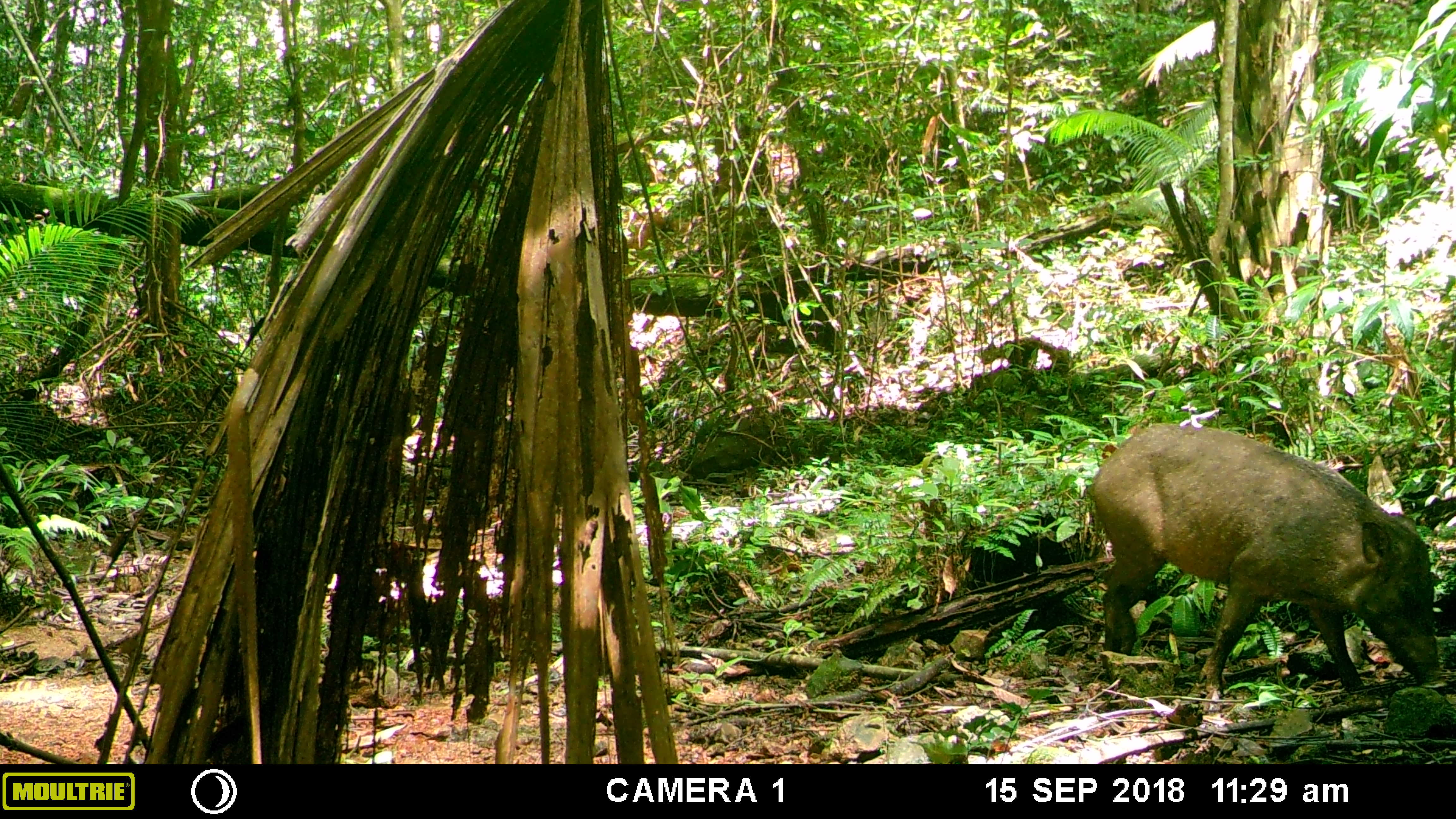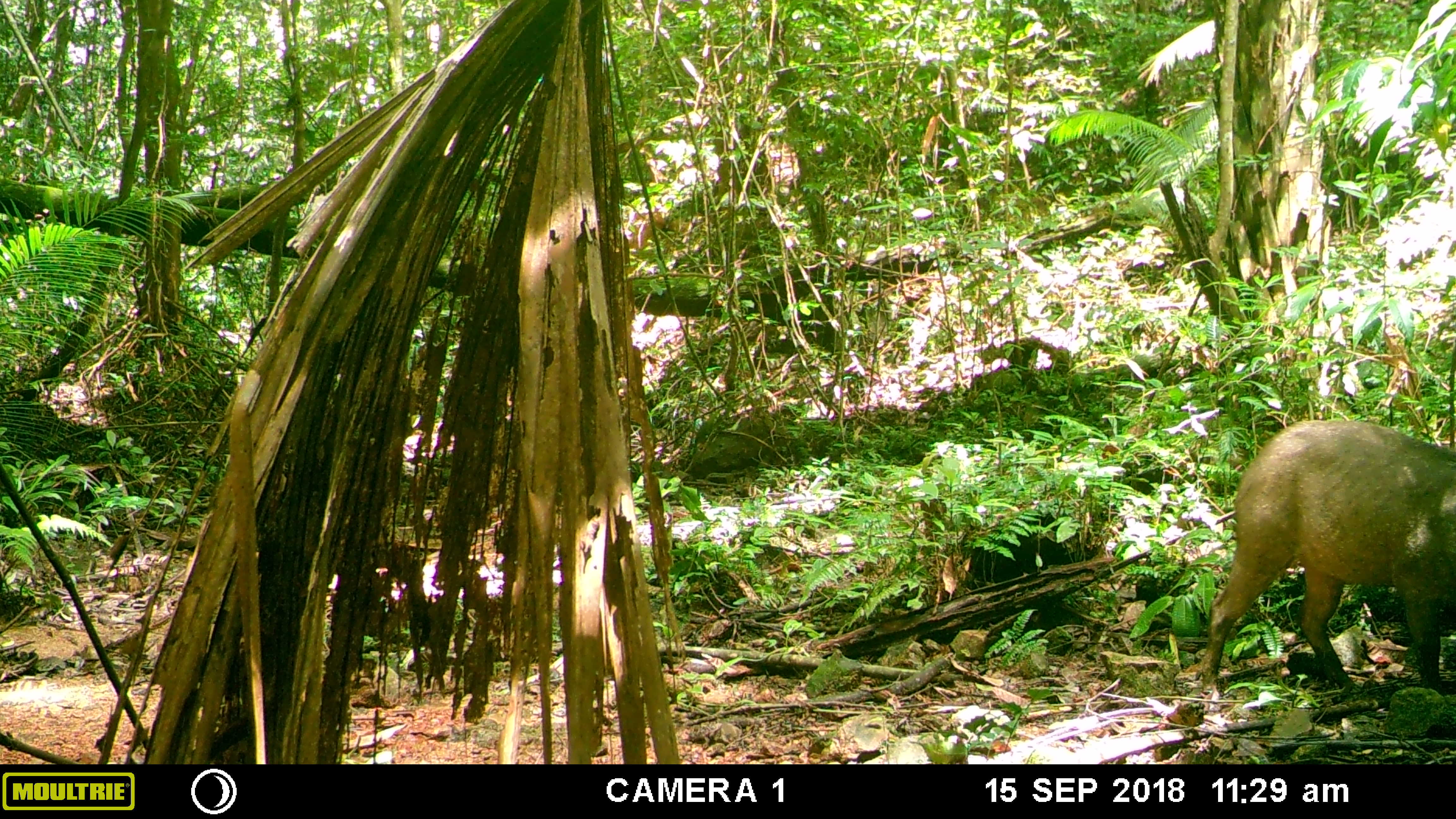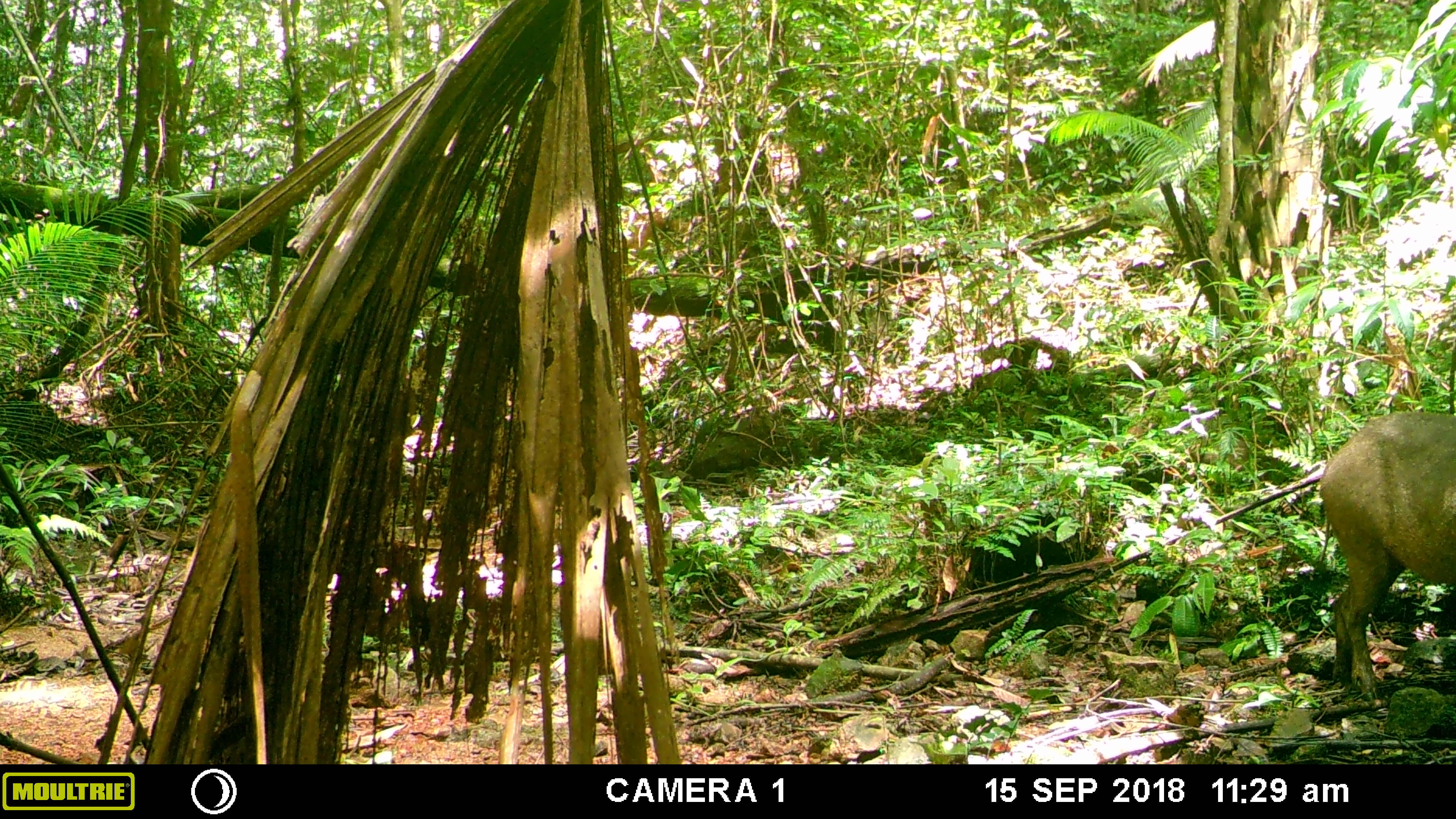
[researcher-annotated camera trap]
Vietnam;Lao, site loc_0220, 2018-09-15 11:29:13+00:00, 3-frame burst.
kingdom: Animalia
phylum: Chordata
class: Mammalia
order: Artiodactyla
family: Suidae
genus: Sus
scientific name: Sus scrofa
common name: eurasian wild pig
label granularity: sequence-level